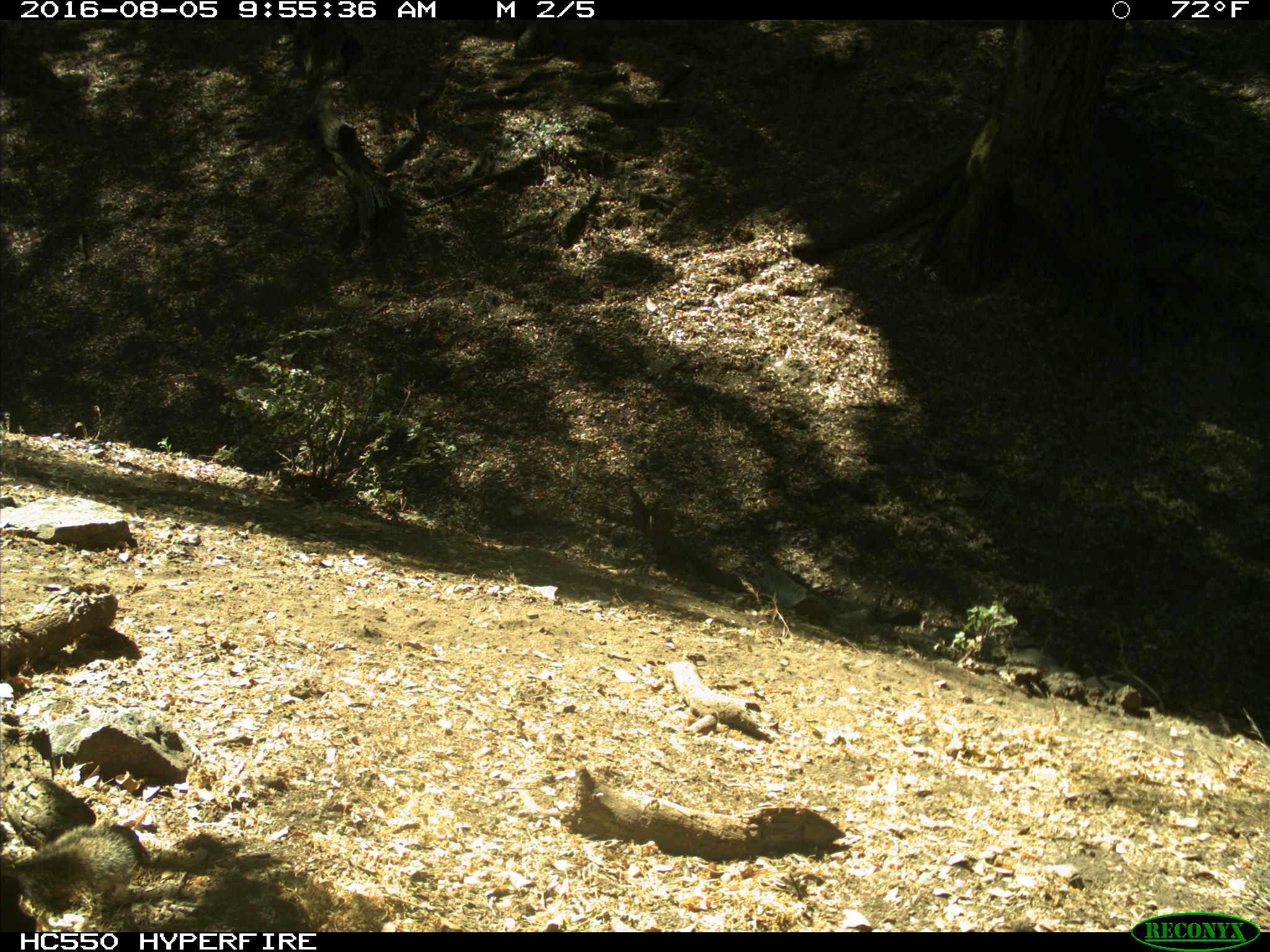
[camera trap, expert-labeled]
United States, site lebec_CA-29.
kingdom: Animalia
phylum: Chordata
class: Mammalia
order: Rodentia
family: Sciuridae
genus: Otospermophilus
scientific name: Otospermophilus beecheyi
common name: california ground squirrel